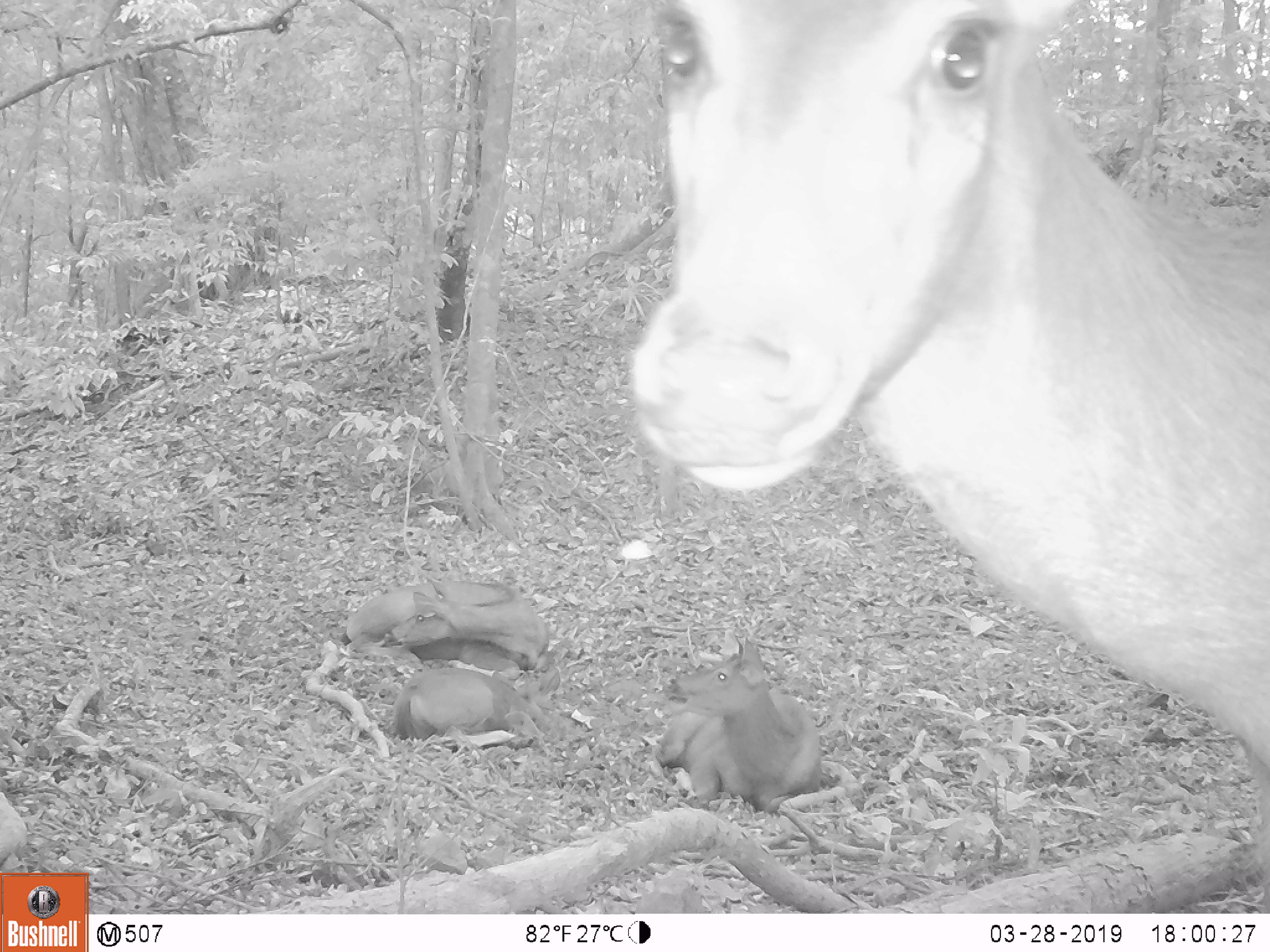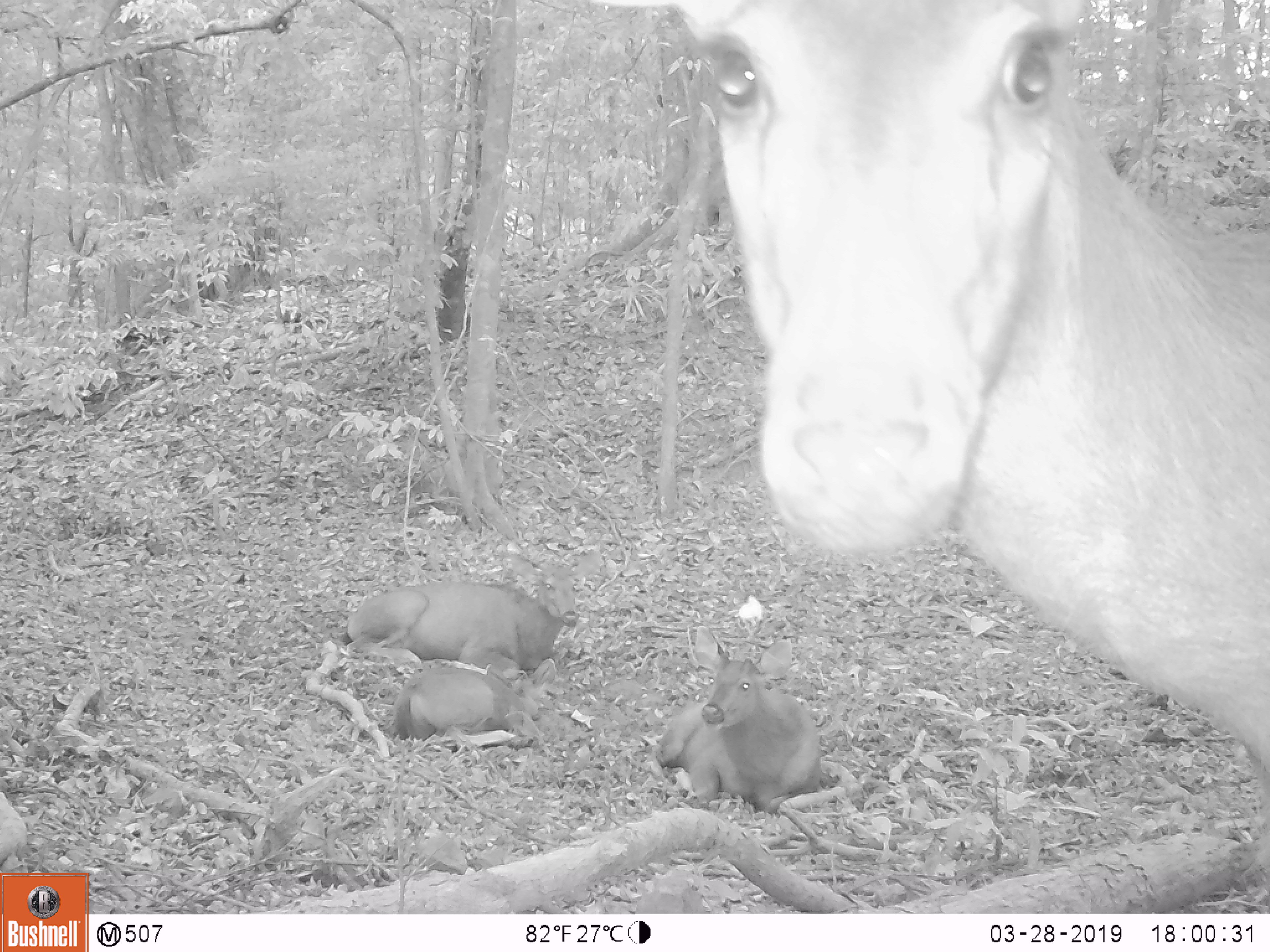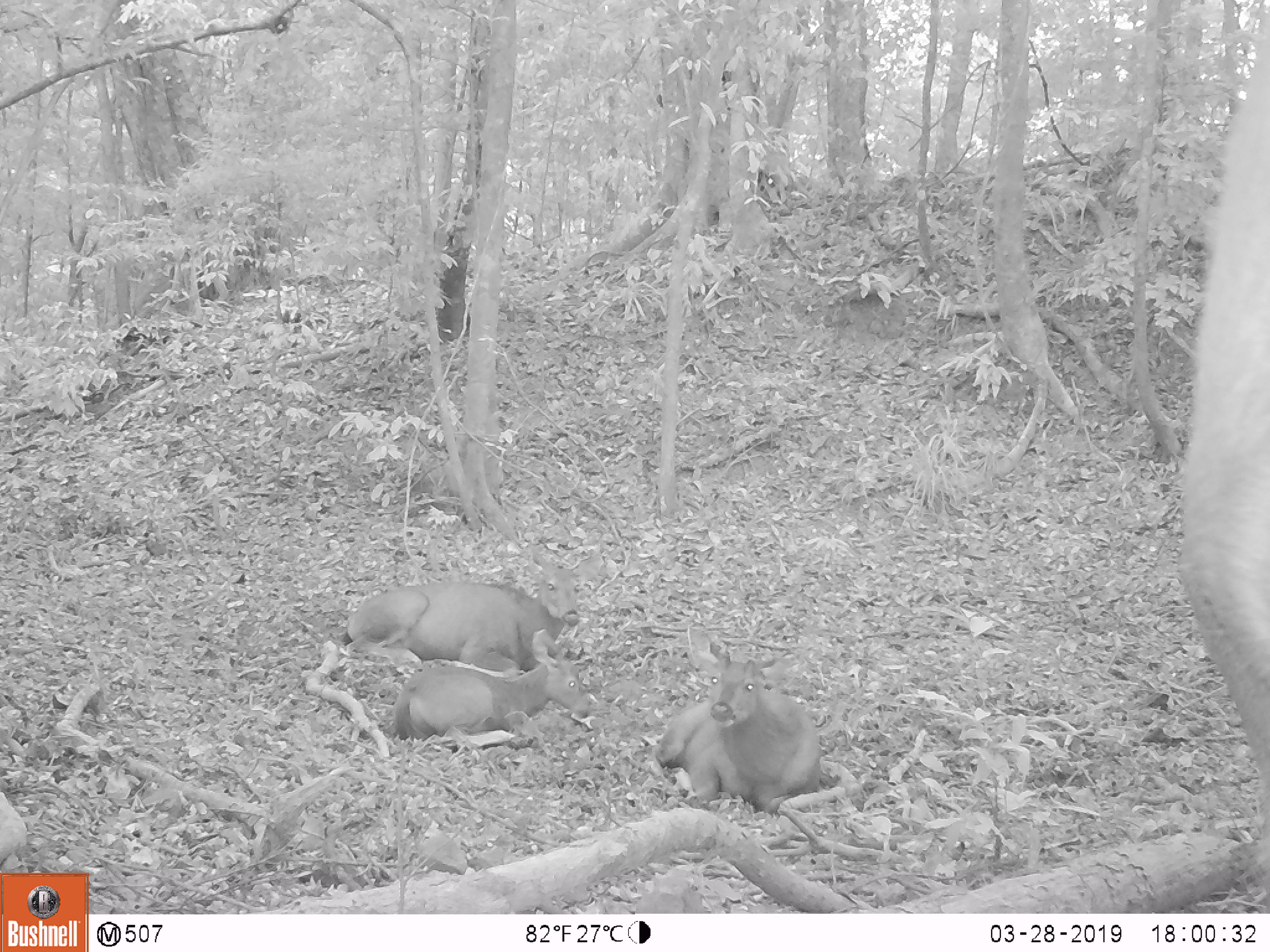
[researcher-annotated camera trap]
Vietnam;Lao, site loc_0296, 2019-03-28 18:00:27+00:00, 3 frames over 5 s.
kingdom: Animalia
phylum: Chordata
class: Mammalia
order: Artiodactyla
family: Cervidae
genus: Rusa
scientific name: Rusa unicolor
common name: sambar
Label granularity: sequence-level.